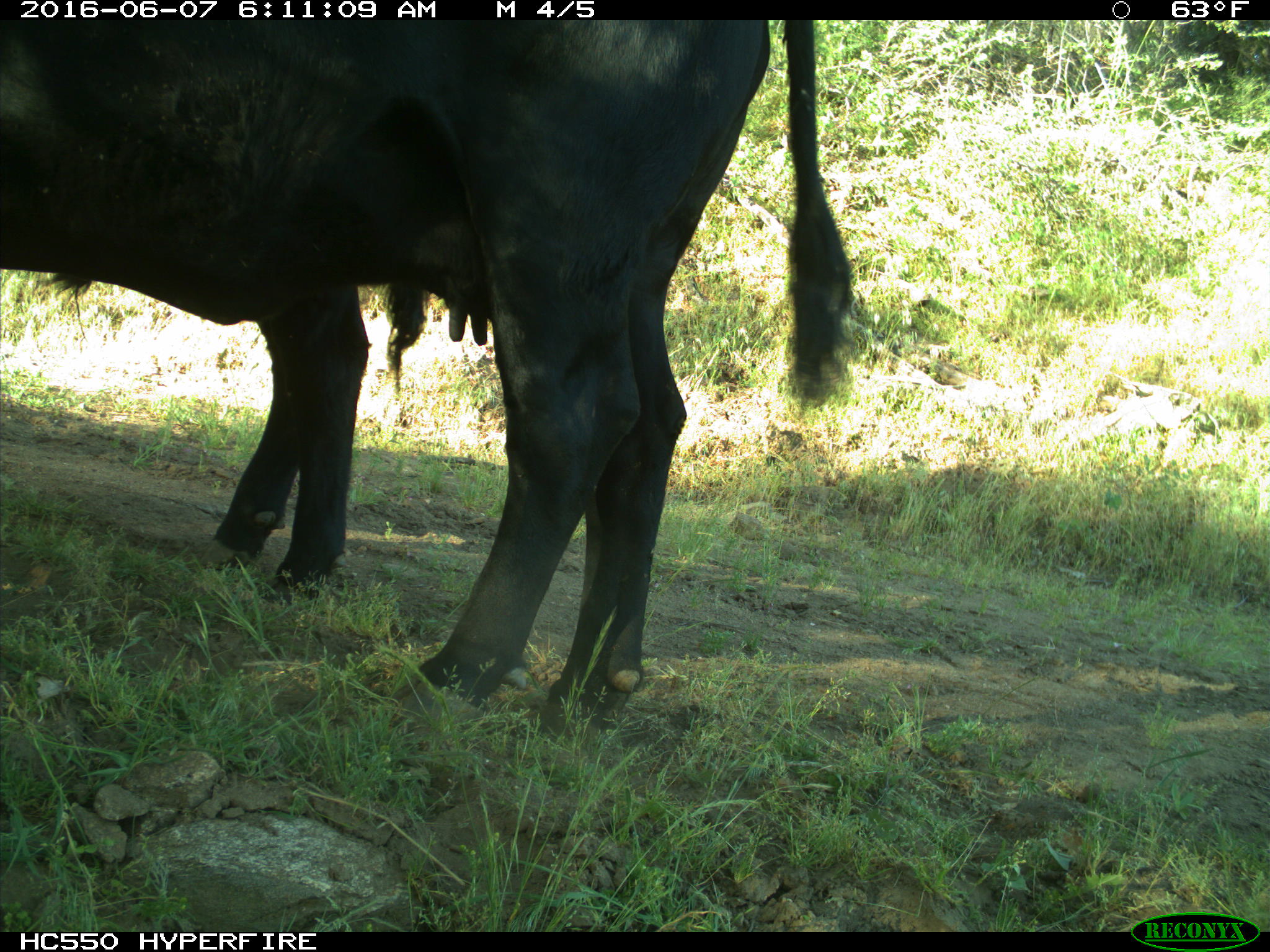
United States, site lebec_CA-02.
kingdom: Animalia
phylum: Chordata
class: Mammalia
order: Artiodactyla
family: Bovidae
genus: Bos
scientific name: Bos taurus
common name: domestic cow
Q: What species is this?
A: Bos taurus (domestic cow).